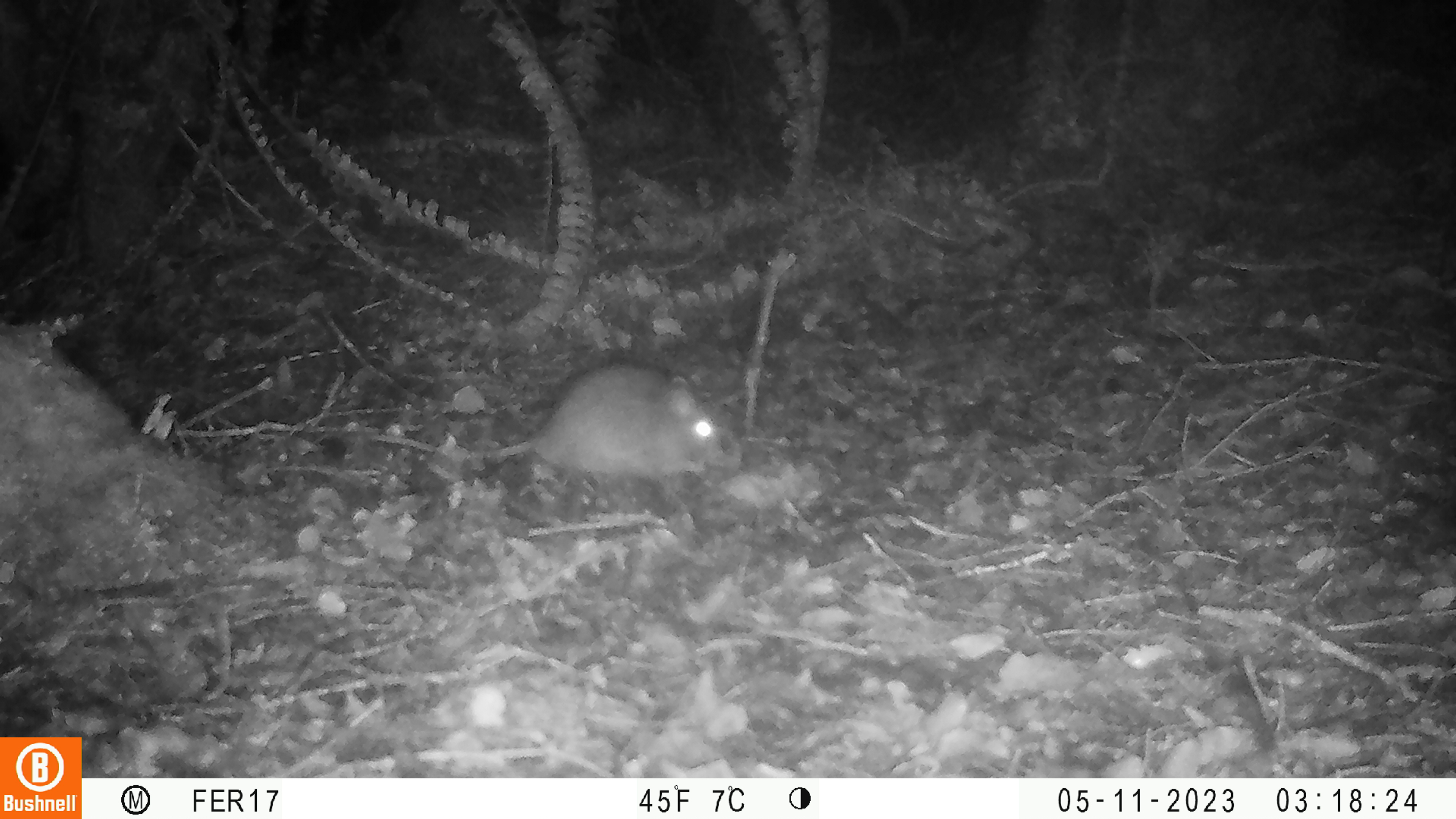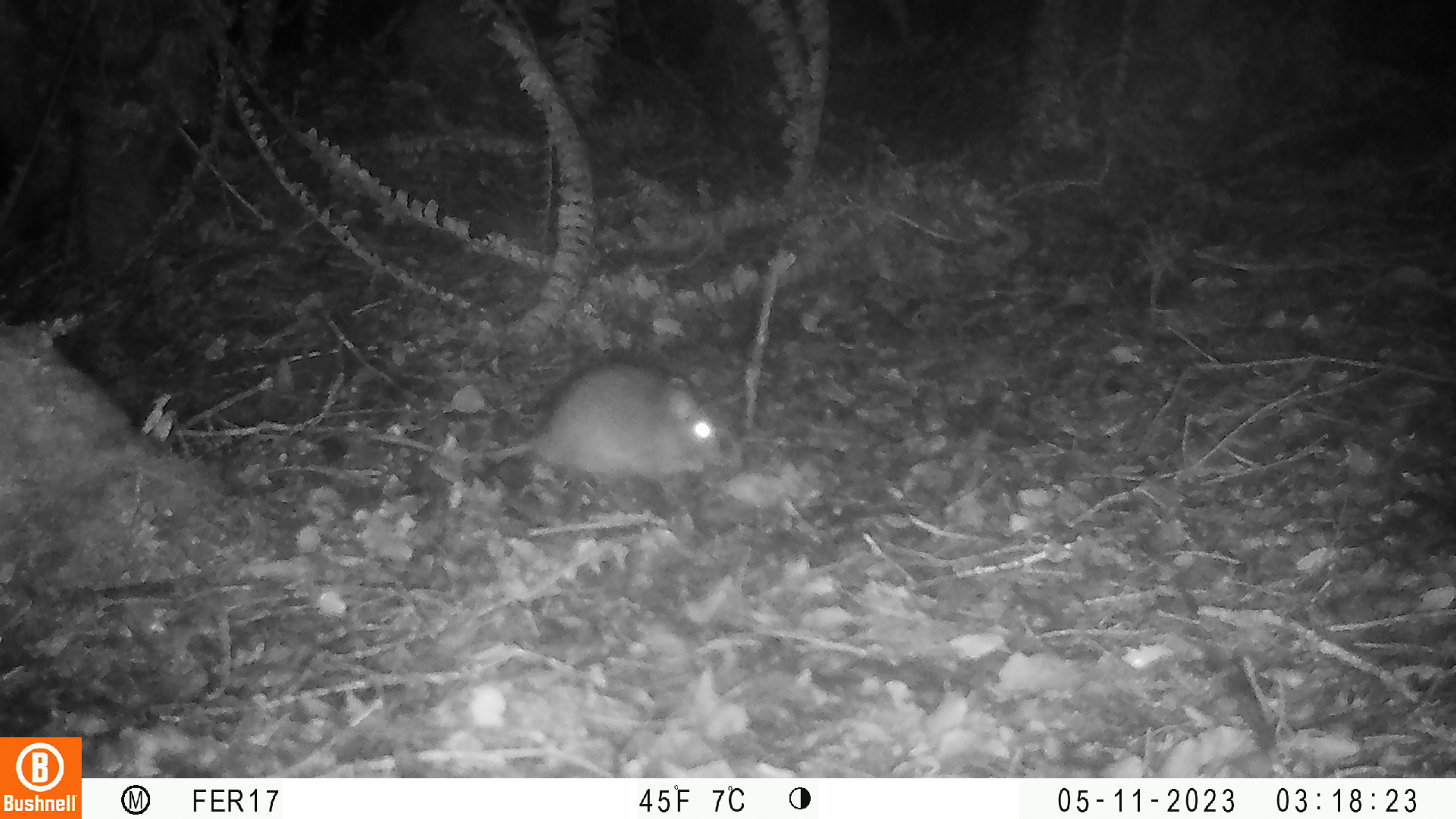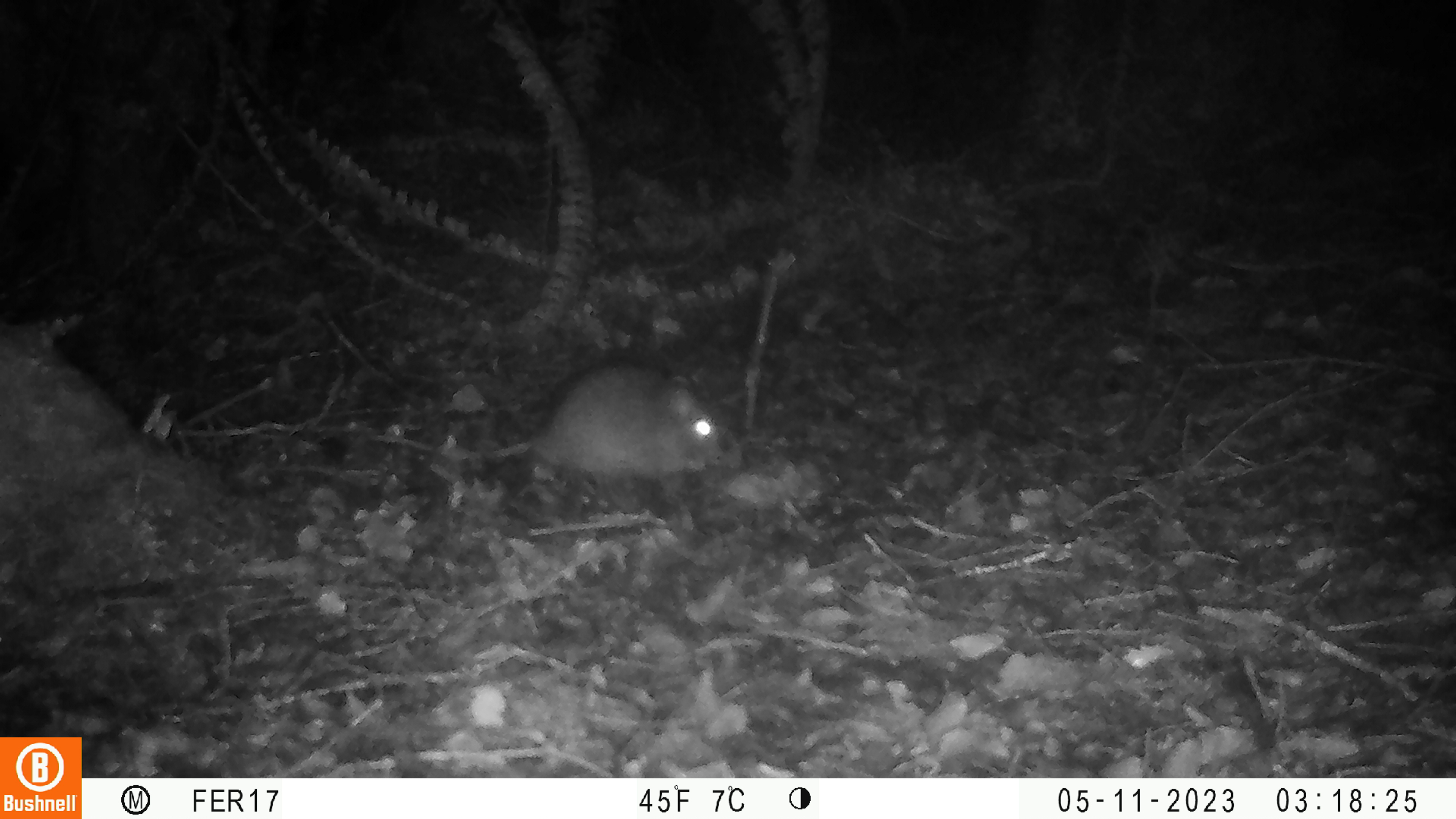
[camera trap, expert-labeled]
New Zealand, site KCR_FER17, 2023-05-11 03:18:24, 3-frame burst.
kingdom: Animalia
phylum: Chordata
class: Mammalia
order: Rodentia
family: Muridae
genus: Rattus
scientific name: Rattus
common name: rat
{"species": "rat (Rattus)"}